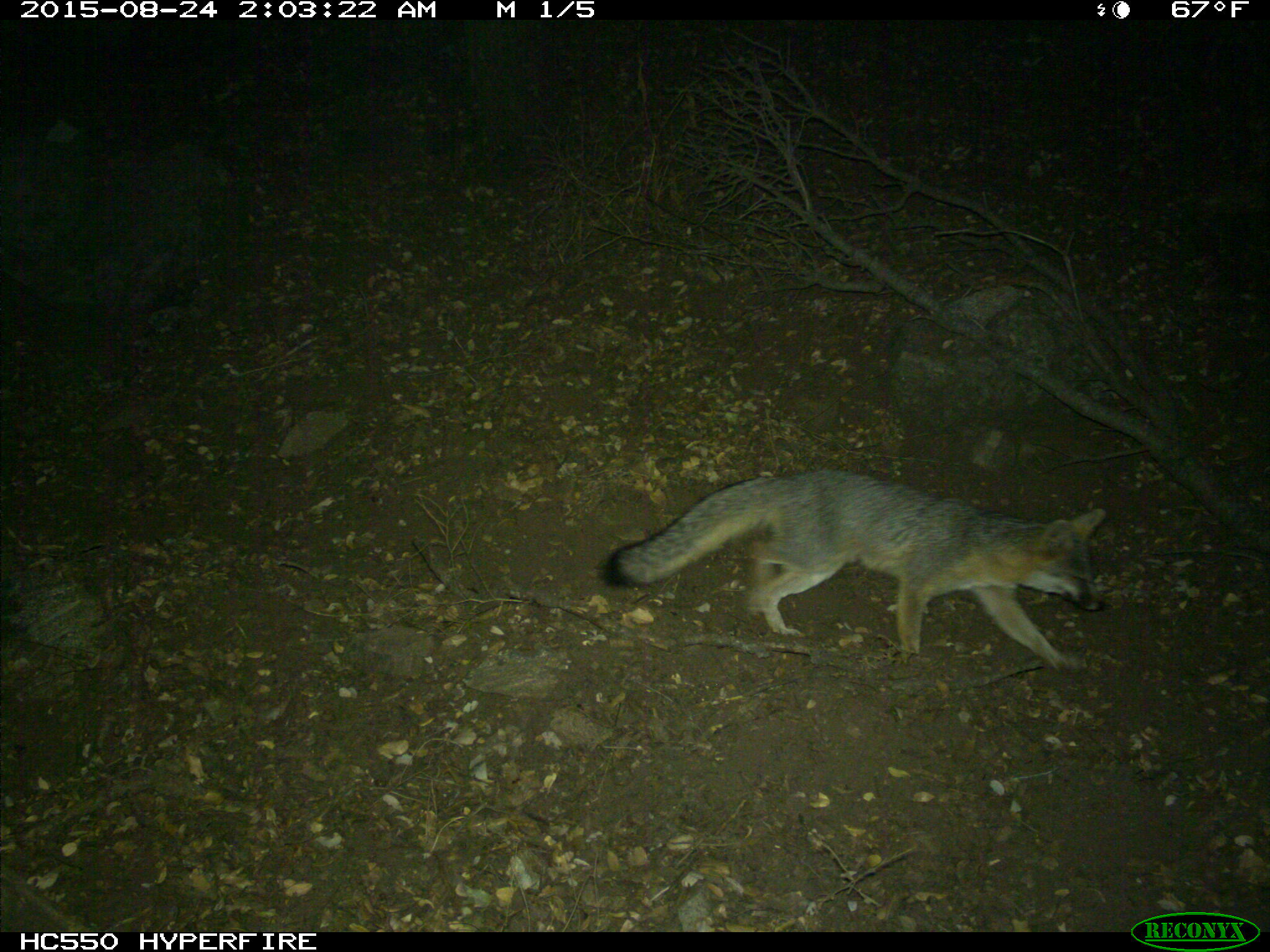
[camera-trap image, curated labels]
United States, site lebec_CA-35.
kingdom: Animalia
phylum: Chordata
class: Mammalia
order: Artiodactyla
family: Suidae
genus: Sus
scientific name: Sus scrofa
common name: wild boar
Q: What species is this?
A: Sus scrofa (wild boar).